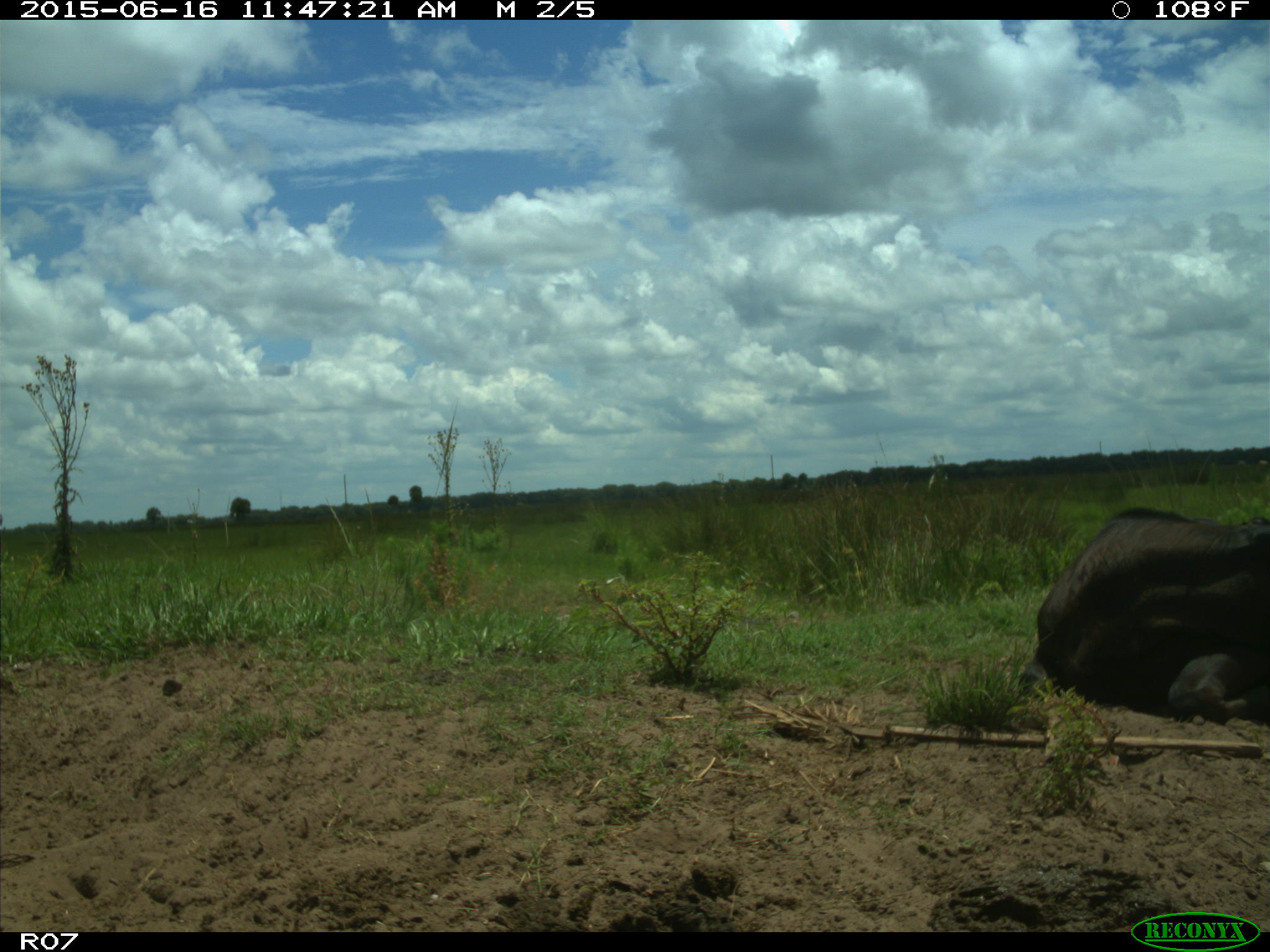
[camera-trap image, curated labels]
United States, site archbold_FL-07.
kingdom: Animalia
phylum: Chordata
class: Mammalia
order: Artiodactyla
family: Bovidae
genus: Bos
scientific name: Bos taurus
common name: domestic cow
Bos taurus (domestic cow).